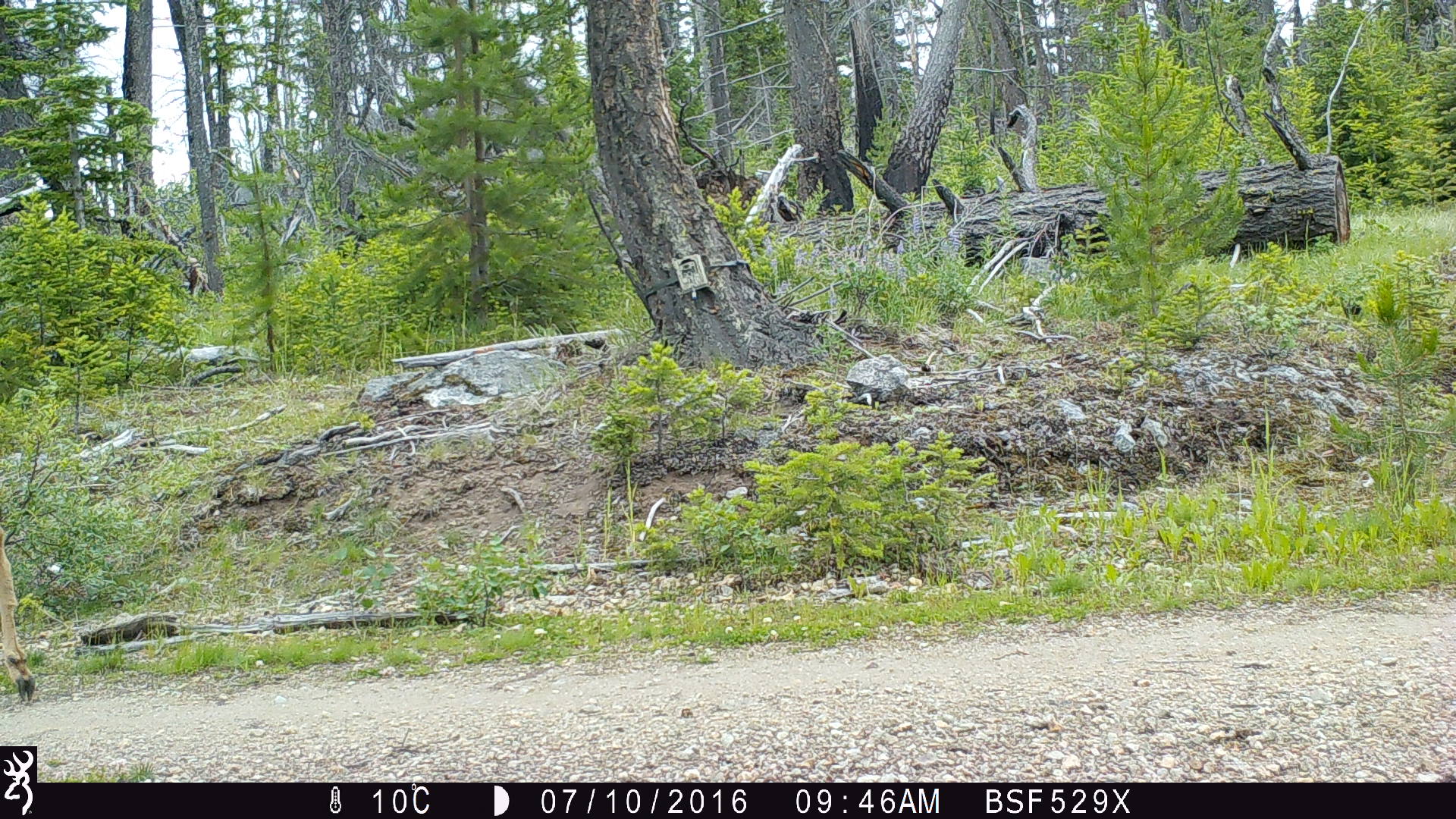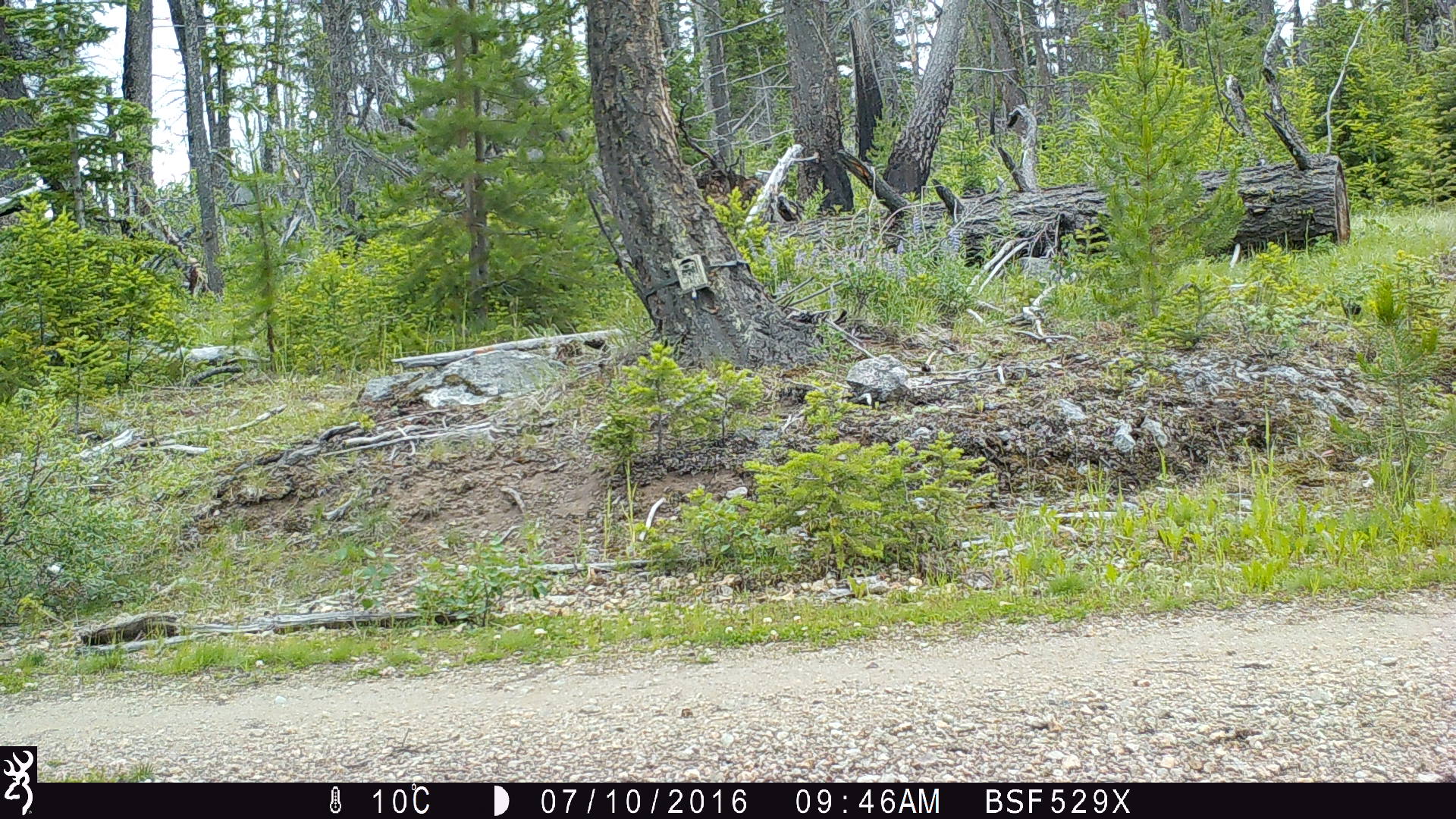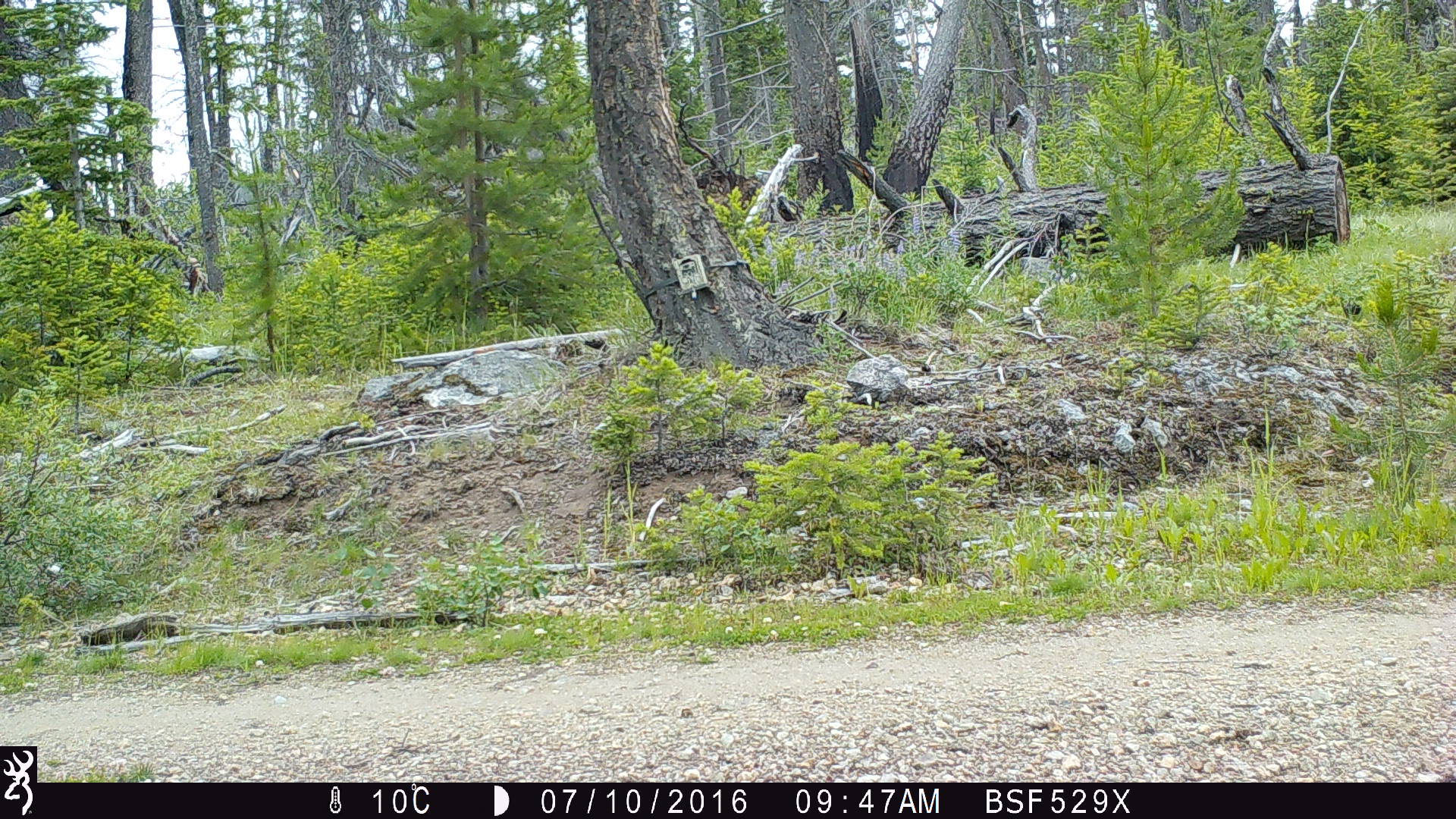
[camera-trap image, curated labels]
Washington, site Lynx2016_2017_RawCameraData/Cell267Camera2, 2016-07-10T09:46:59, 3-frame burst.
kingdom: Animalia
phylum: Chordata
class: Mammalia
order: Artiodactyla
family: Cervidae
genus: Odocoileus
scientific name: Odocoileus hemionus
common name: mule deer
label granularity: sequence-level